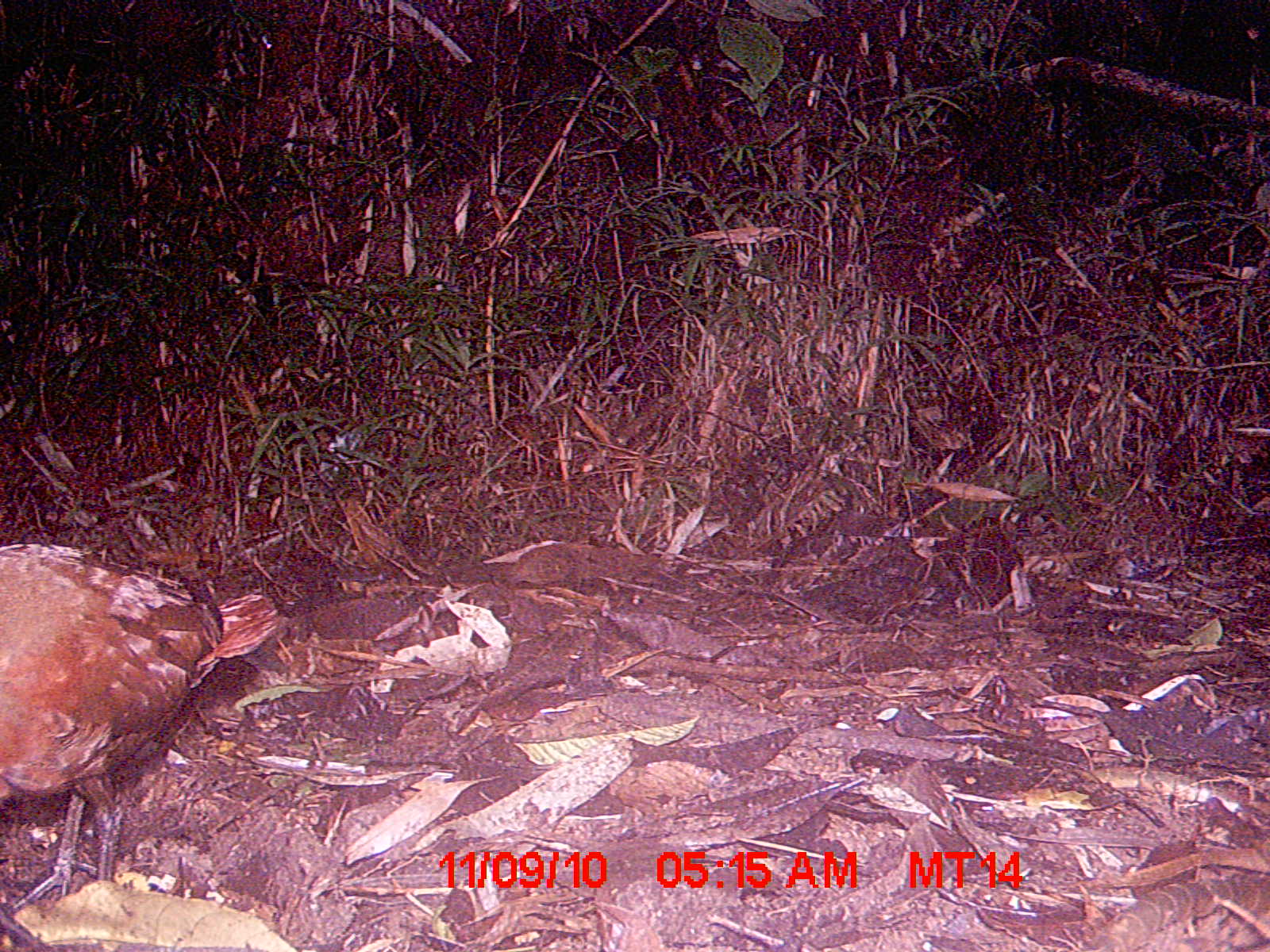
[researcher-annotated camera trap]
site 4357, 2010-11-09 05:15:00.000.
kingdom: Animalia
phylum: Chordata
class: Aves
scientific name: Aves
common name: bird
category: unknown bird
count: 1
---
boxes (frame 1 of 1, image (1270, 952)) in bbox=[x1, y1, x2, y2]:
unknown bird: bbox=[0, 538, 280, 914]